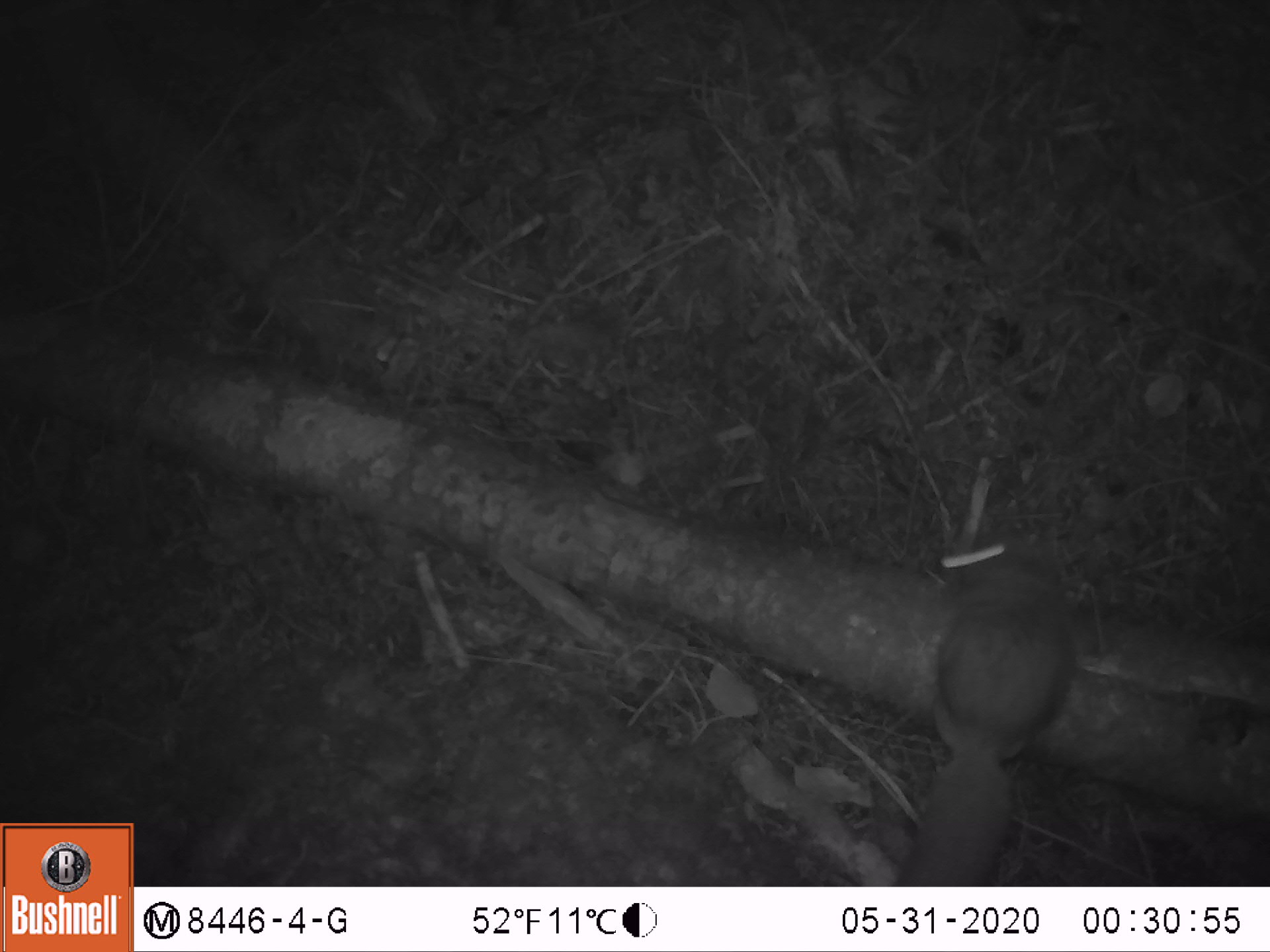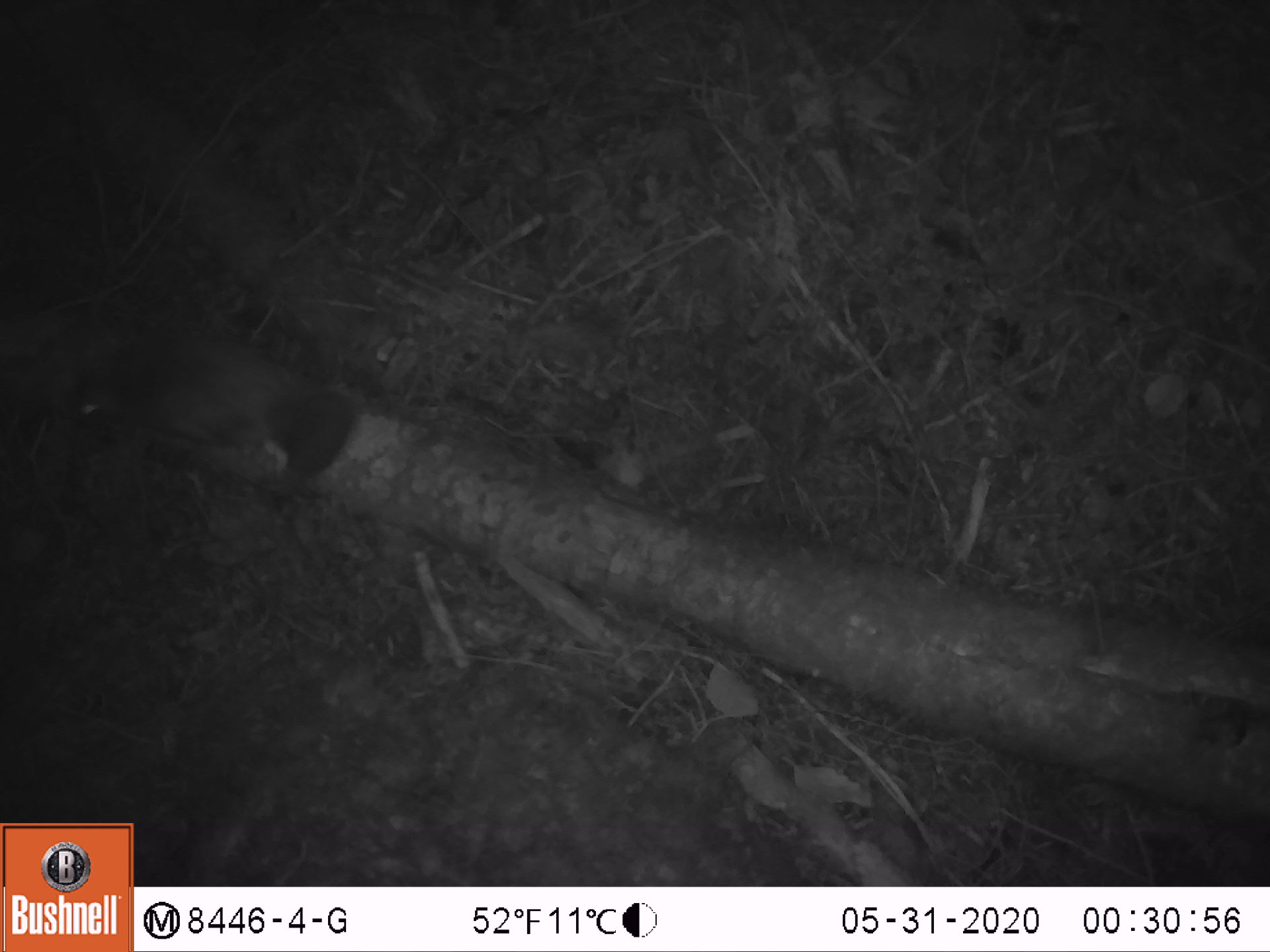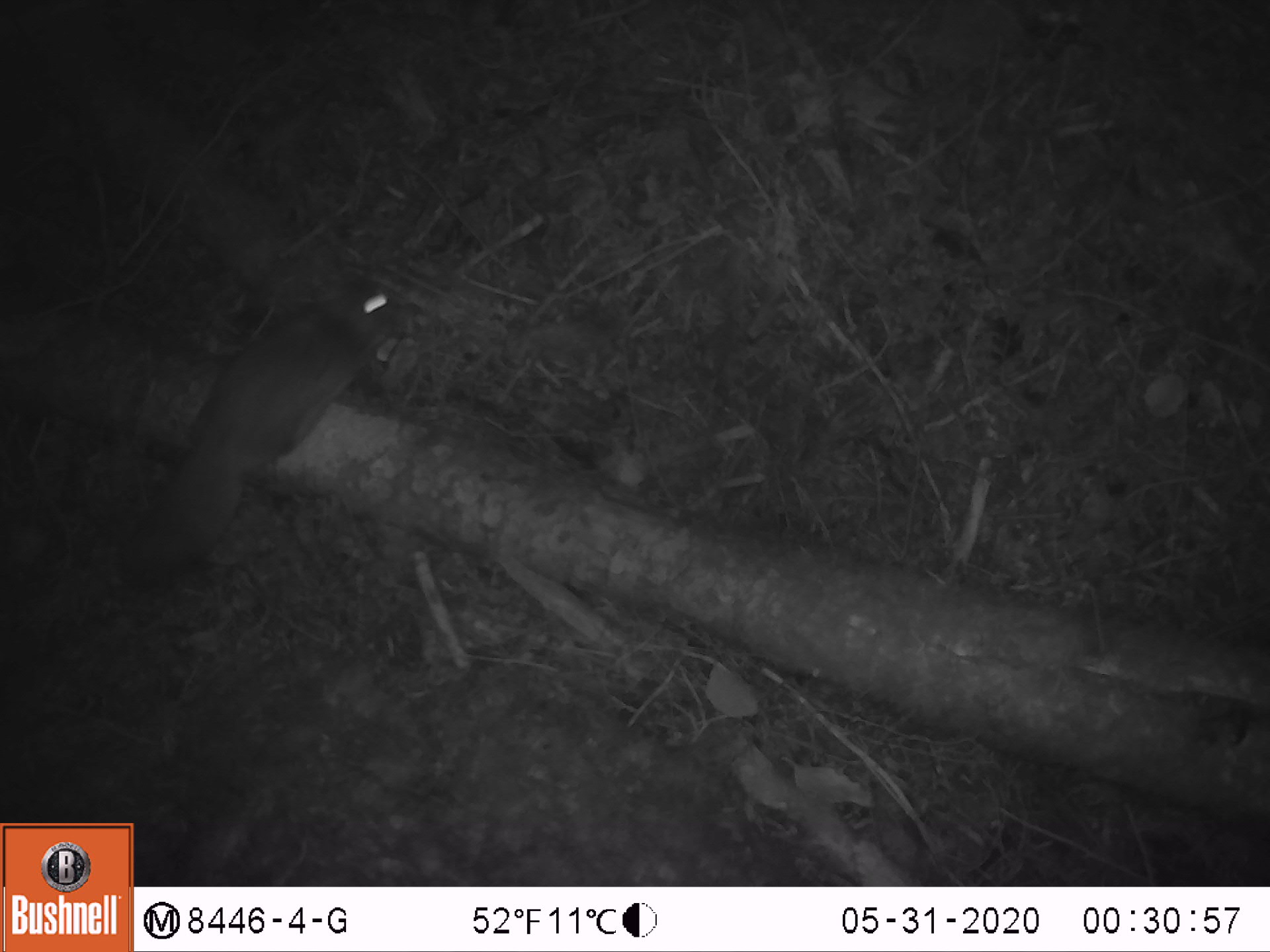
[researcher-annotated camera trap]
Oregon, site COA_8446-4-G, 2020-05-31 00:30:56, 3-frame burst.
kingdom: Animalia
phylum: Chordata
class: Mammalia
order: Rodentia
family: Sciuridae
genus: Glaucomys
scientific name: Glaucomys oregonensis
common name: humboldt's flying squirrel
Humboldt's flying squirrel (Glaucomys oregonensis).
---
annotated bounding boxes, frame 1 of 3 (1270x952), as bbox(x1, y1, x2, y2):
humboldt's flying squirrel: bbox(885, 520, 1097, 875)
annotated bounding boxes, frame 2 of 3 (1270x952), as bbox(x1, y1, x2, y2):
humboldt's flying squirrel: bbox(44, 321, 371, 490)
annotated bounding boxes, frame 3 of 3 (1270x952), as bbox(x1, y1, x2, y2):
humboldt's flying squirrel: bbox(104, 252, 411, 601)